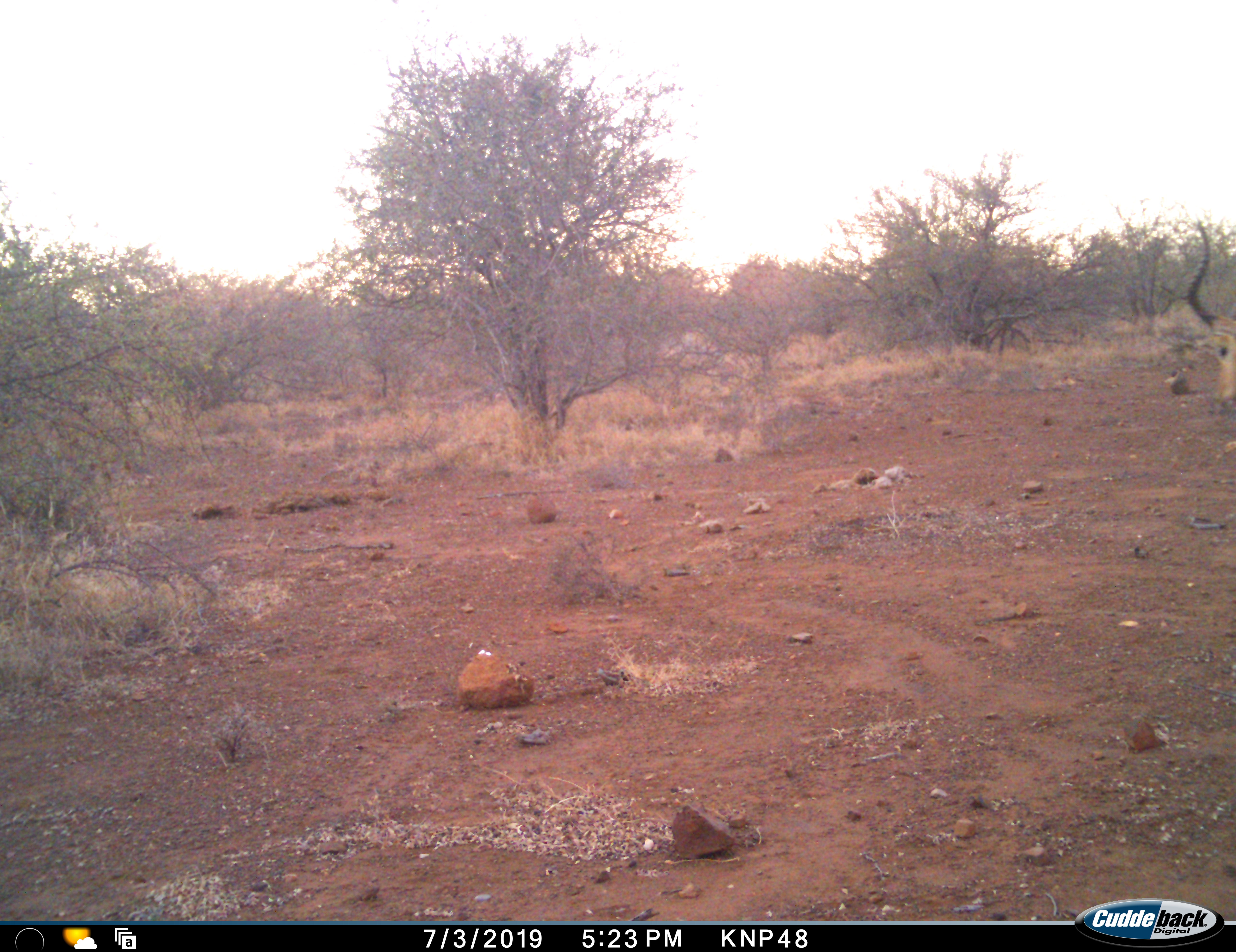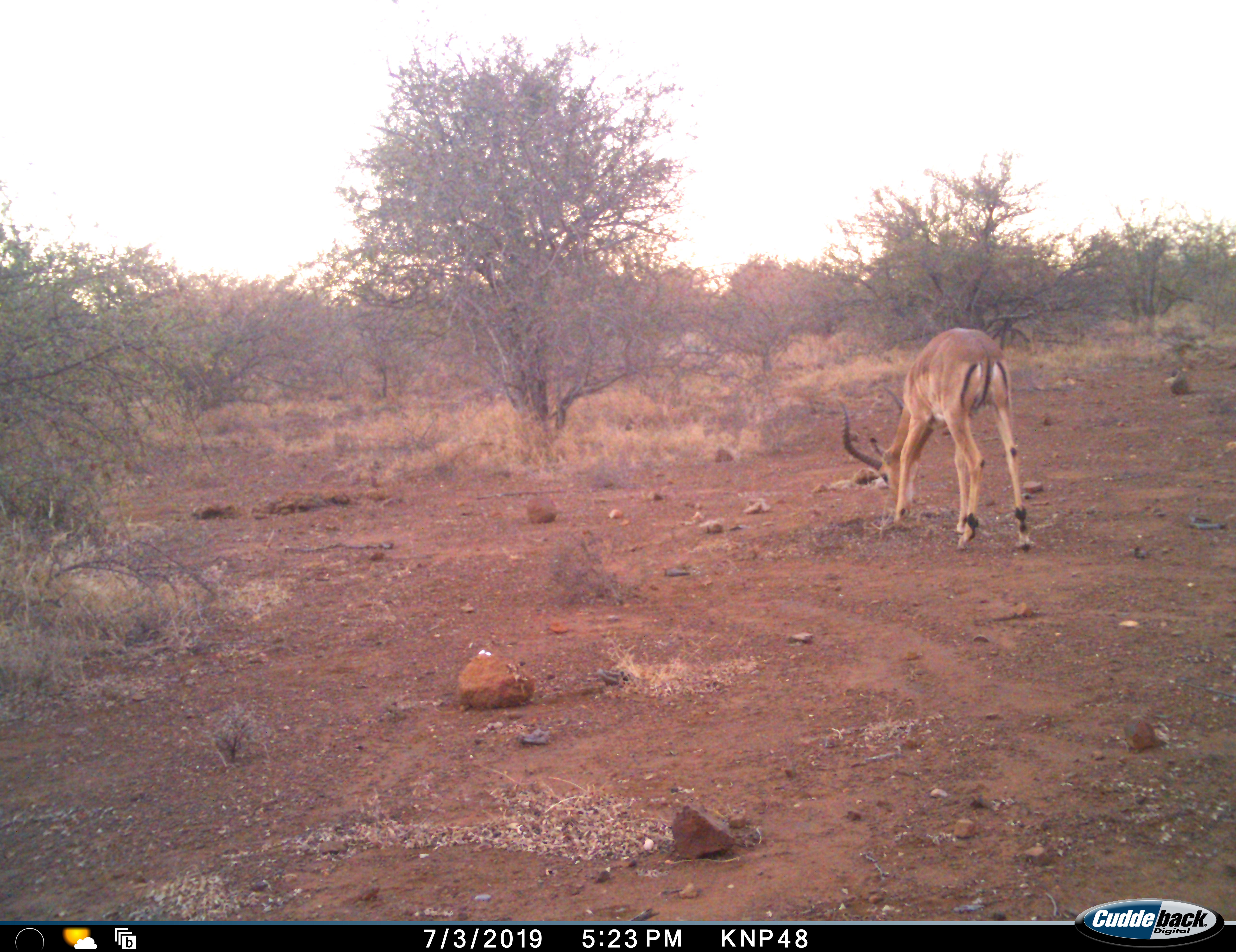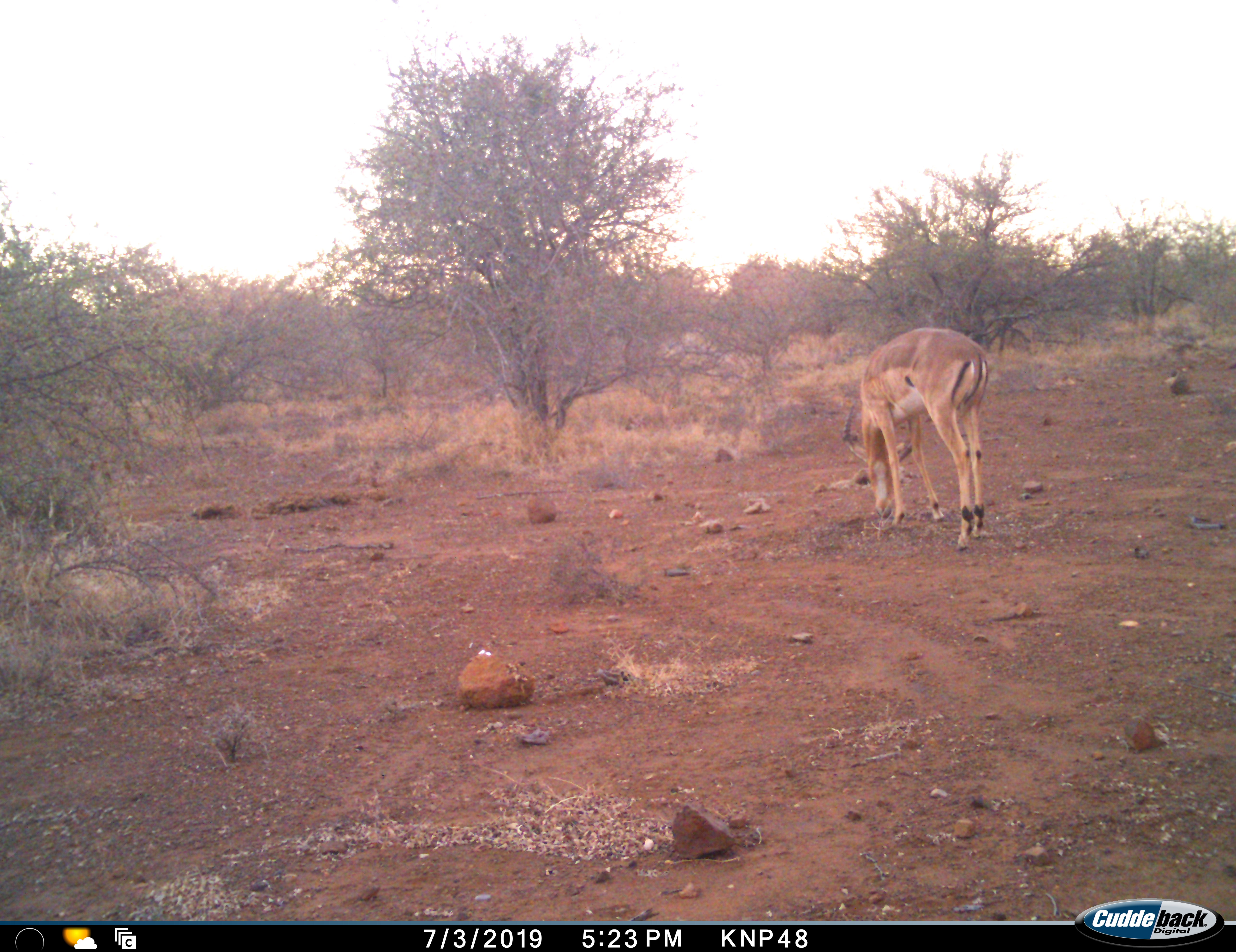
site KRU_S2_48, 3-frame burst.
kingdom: Animalia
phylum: Chordata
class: Mammalia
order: Artiodactyla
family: Bovidae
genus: Aepyceros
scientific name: Aepyceros melampus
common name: impala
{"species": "impala (Aepyceros melampus)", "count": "1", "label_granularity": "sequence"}